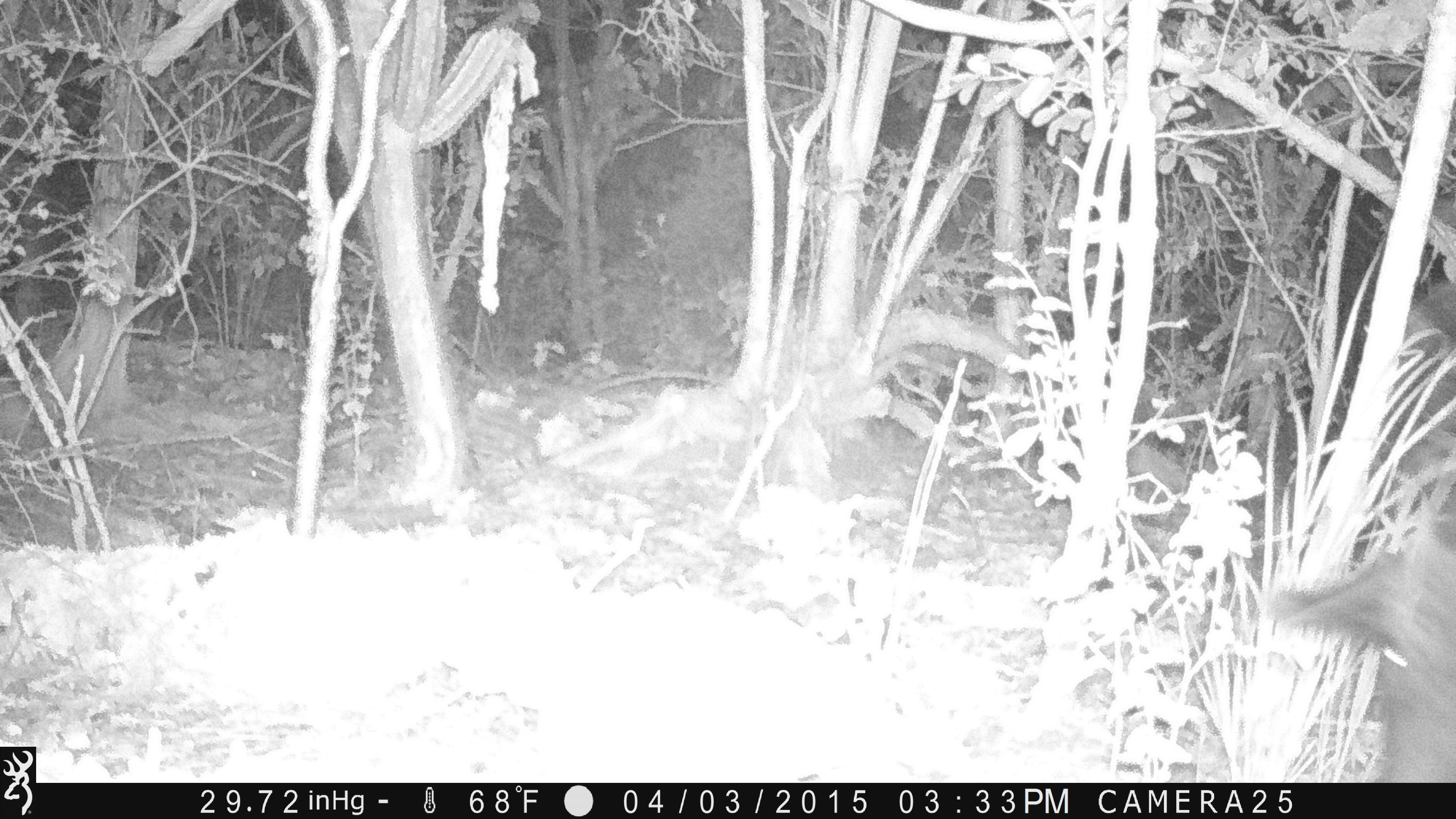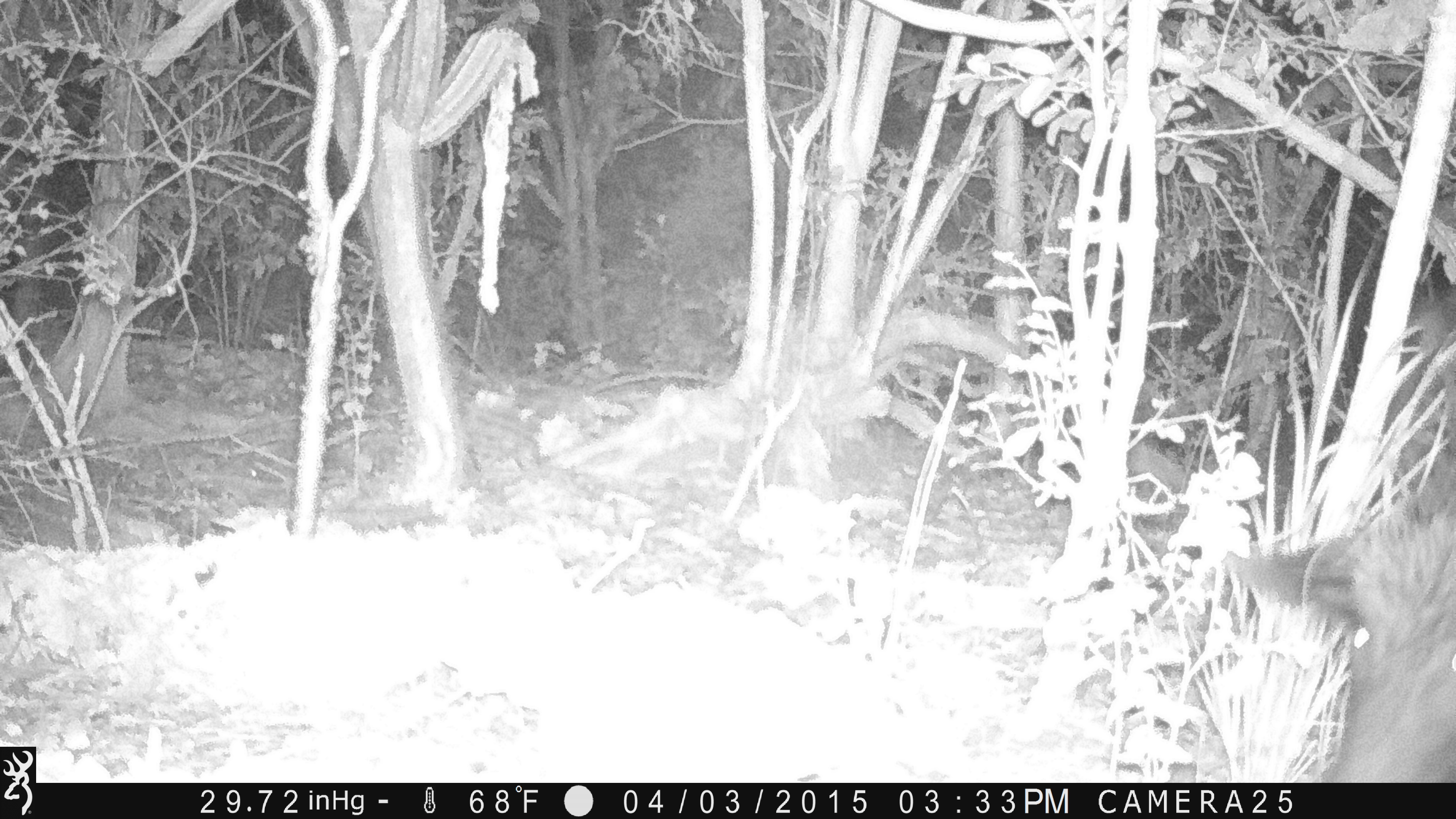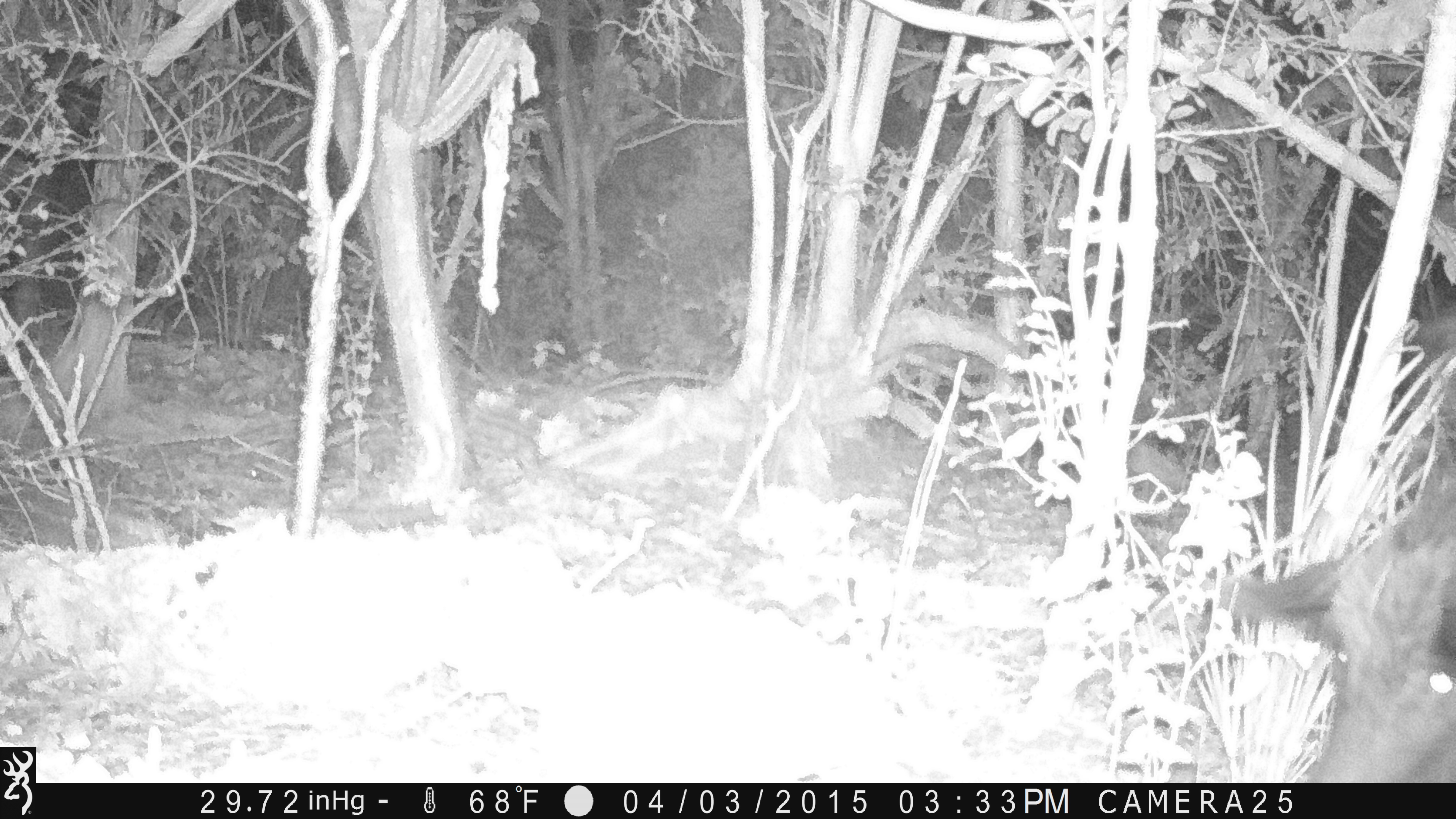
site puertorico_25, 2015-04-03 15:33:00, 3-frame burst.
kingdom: Animalia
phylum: Chordata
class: Mammalia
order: Artiodactyla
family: Suidae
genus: Sus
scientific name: Sus scrofa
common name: pig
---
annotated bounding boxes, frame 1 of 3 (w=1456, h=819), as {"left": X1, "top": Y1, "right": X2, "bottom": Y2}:
pig: {"left": 1266, "top": 509, "right": 1456, "bottom": 780}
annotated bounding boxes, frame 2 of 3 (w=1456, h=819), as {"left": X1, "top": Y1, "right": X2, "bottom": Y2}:
pig: {"left": 1221, "top": 413, "right": 1456, "bottom": 767}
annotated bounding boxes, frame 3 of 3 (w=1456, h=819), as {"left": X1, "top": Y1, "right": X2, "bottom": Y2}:
pig: {"left": 1237, "top": 284, "right": 1455, "bottom": 780}